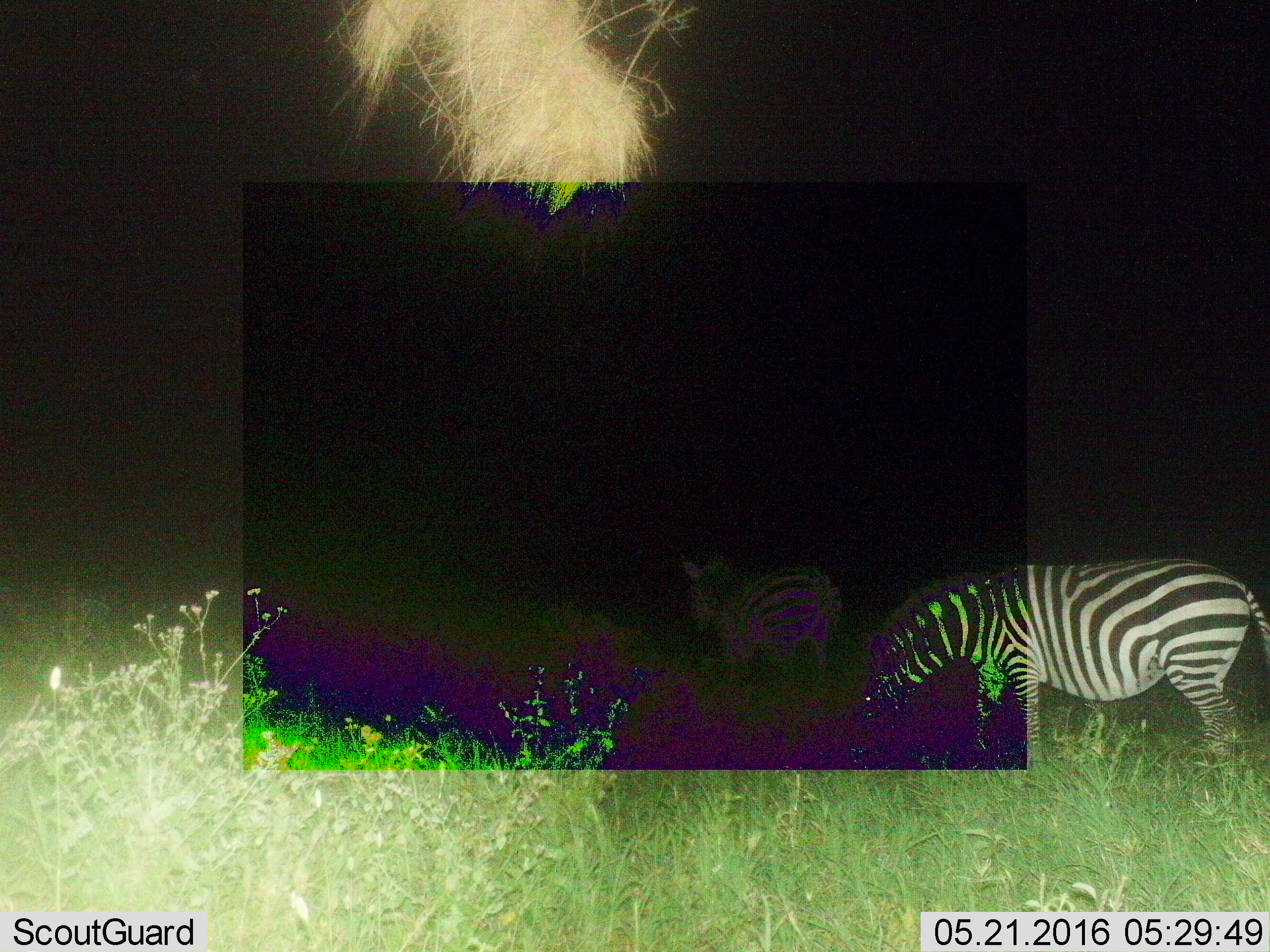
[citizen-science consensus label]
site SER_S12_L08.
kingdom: Animalia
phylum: Chordata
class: Mammalia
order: Perissodactyla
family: Equidae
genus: Equus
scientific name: Equus quagga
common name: plains zebra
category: zebraplains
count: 2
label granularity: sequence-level